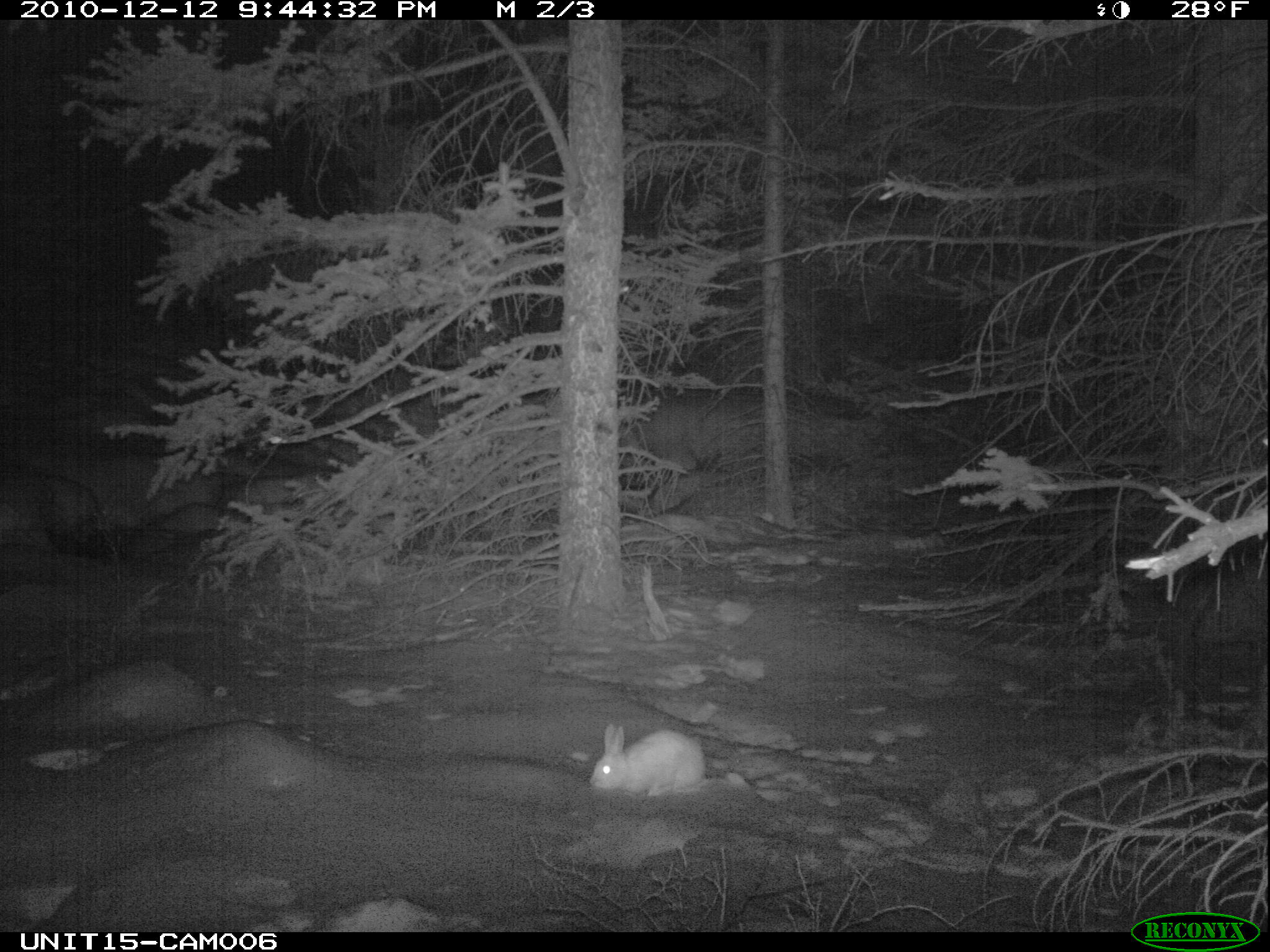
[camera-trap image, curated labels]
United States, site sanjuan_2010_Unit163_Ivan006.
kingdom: Animalia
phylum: Chordata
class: Mammalia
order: Lagomorpha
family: Leporidae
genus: Lepus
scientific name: Lepus americanus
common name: snowshoe hare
Lepus americanus (snowshoe hare).